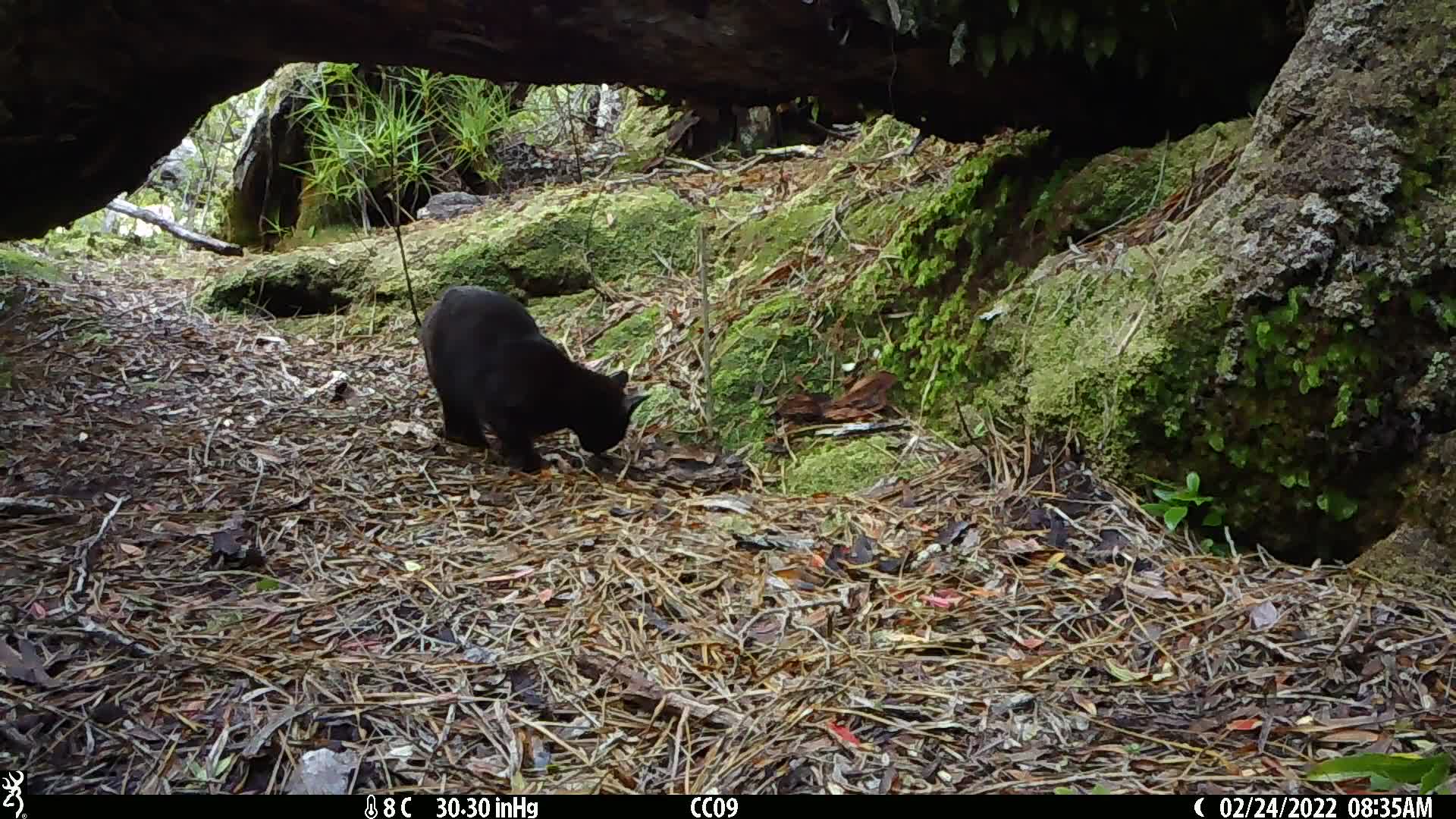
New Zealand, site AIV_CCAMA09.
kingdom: Animalia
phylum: Chordata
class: Mammalia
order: Carnivora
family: Felidae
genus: Felis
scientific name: Felis catus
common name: domestic cat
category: cat